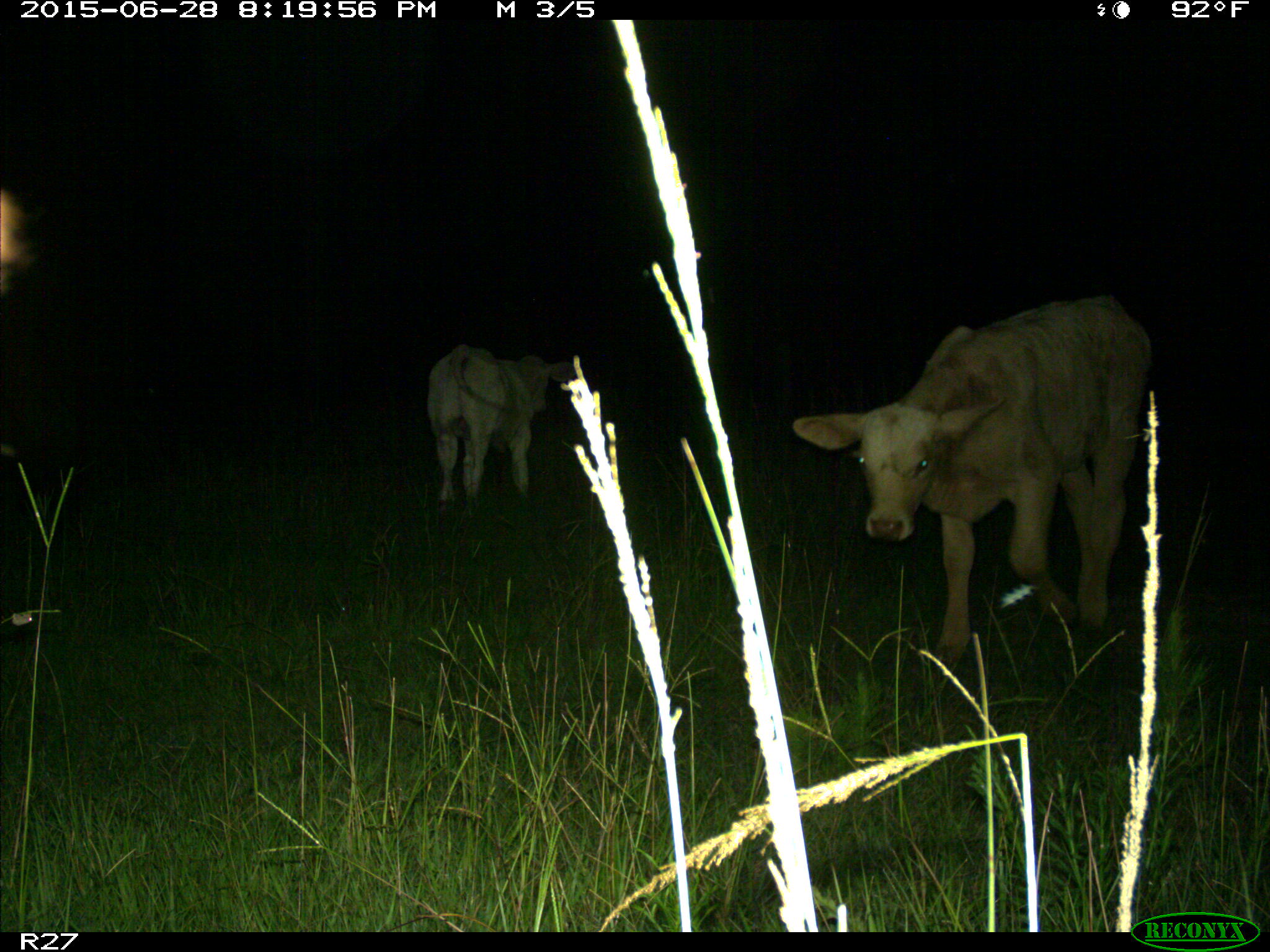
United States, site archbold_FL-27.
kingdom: Animalia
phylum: Chordata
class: Mammalia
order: Artiodactyla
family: Bovidae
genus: Bos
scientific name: Bos taurus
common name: domestic cow